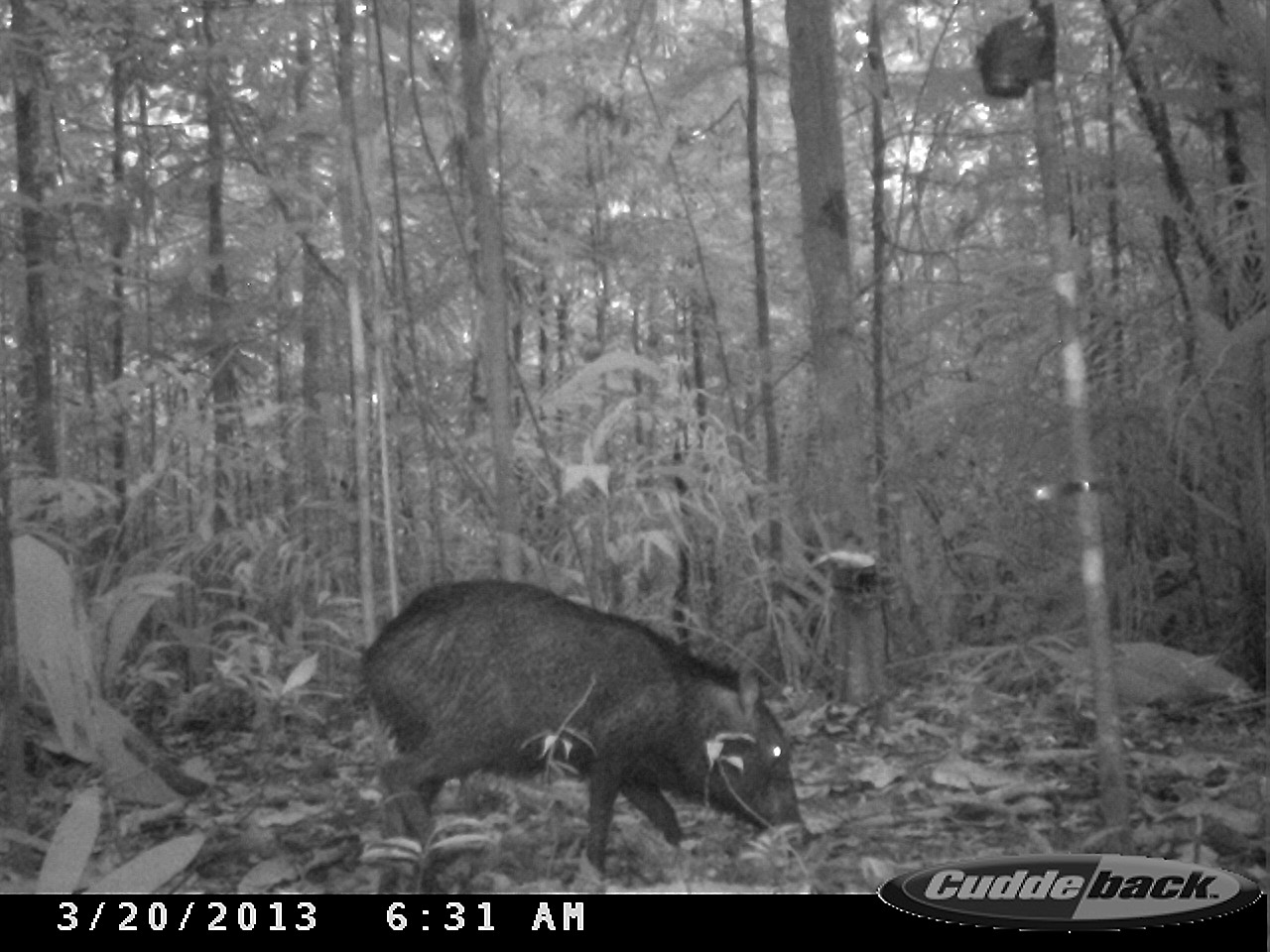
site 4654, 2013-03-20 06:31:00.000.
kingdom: Animalia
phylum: Chordata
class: Mammalia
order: Artiodactyla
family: Tayassuidae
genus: Pecari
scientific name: Pecari tajacu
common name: collared peccary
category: tayassu tajacu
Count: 1.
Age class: adult.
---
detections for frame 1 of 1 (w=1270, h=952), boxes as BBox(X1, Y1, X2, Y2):
tayassu tajacu: BBox(358, 576, 813, 894)